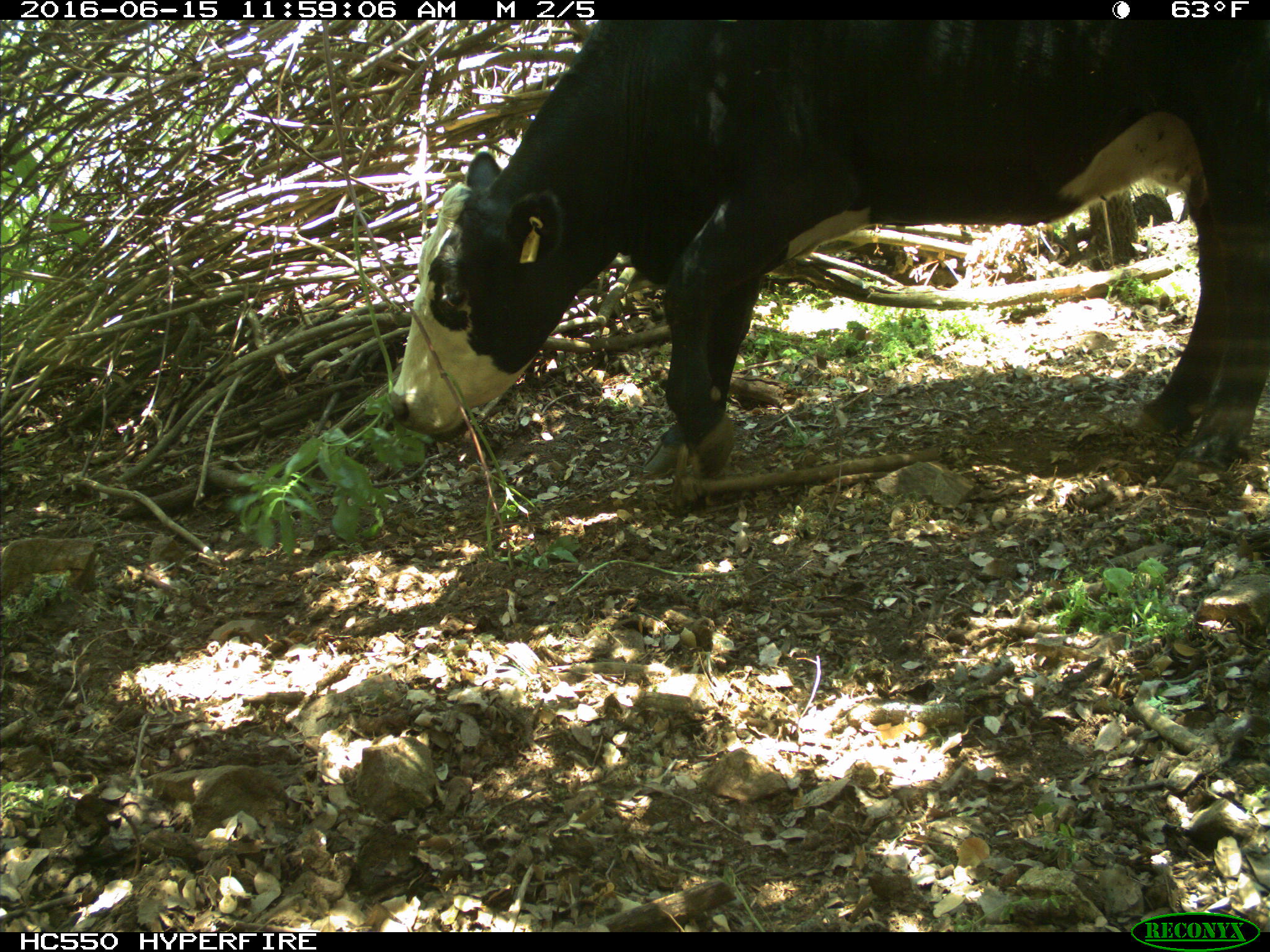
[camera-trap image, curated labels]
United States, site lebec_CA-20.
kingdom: Animalia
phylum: Chordata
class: Mammalia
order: Artiodactyla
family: Bovidae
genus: Bos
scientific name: Bos taurus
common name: domestic cow